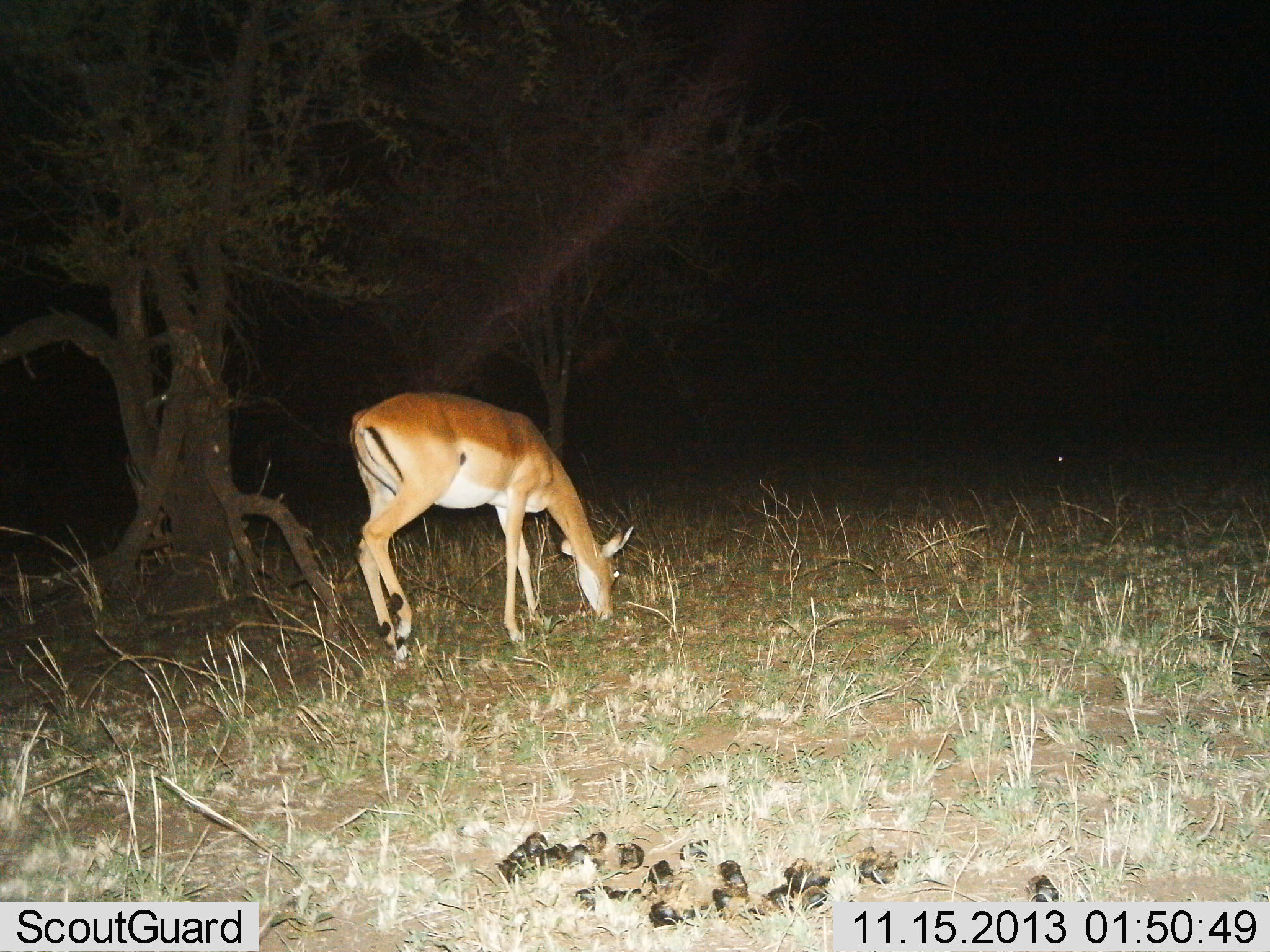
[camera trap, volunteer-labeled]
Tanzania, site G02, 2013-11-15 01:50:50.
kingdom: Animalia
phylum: Chordata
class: Mammalia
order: Artiodactyla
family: Bovidae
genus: Aepyceros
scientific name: Aepyceros melampus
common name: impala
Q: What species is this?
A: Impala (Aepyceros melampus).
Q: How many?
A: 1.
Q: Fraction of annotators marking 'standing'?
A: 10%.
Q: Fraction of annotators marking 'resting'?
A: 0%.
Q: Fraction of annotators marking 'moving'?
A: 0%.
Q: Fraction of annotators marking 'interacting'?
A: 0%.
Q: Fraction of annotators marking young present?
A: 0%.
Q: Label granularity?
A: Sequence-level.